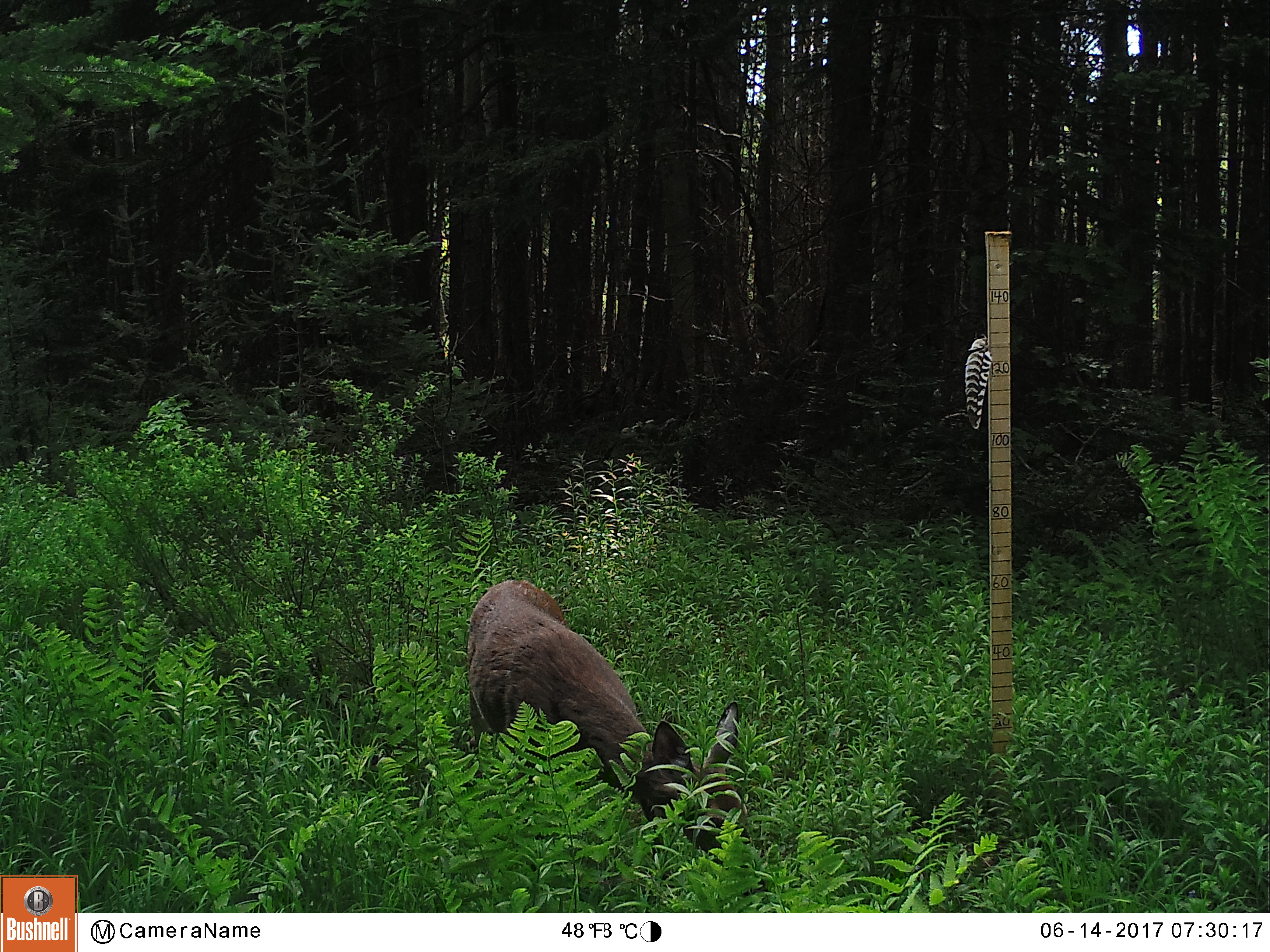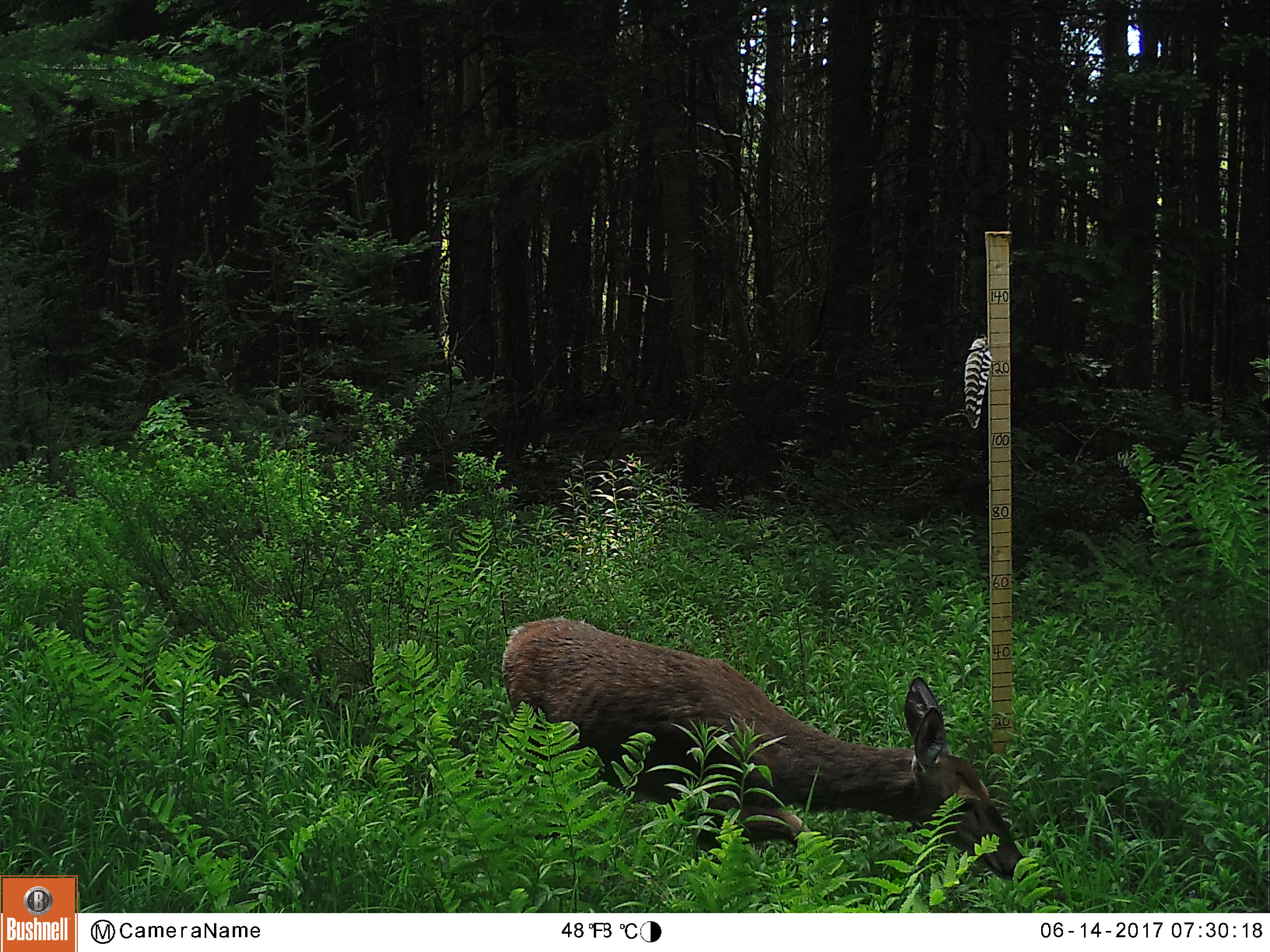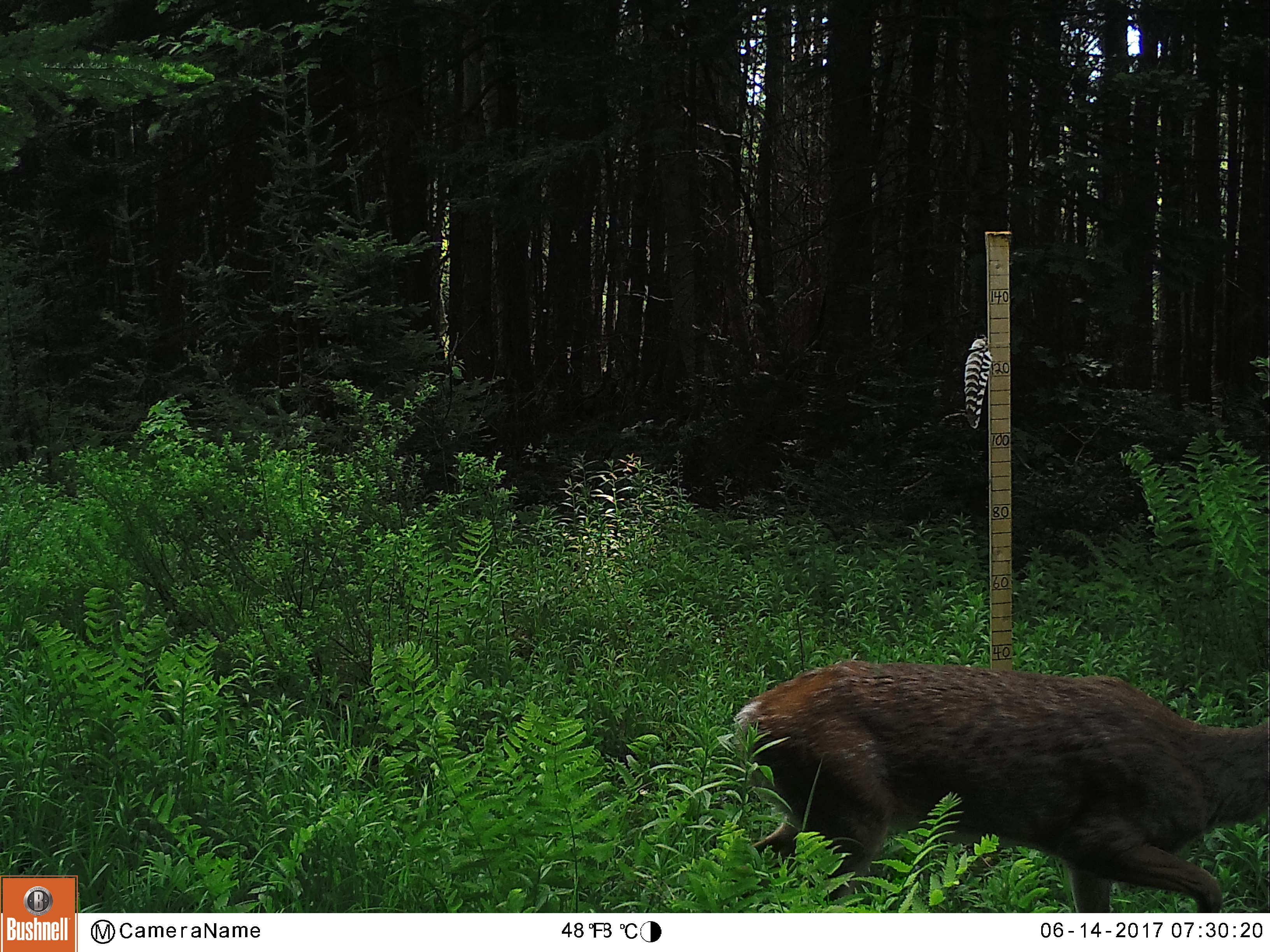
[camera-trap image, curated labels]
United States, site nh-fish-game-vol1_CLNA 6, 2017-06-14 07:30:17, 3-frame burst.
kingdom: Animalia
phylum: Chordata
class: Mammalia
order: Artiodactyla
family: Cervidae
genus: Odocoileus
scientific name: Odocoileus virginianus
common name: white-tailed deer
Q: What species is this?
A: White-tailed deer (Odocoileus virginianus).